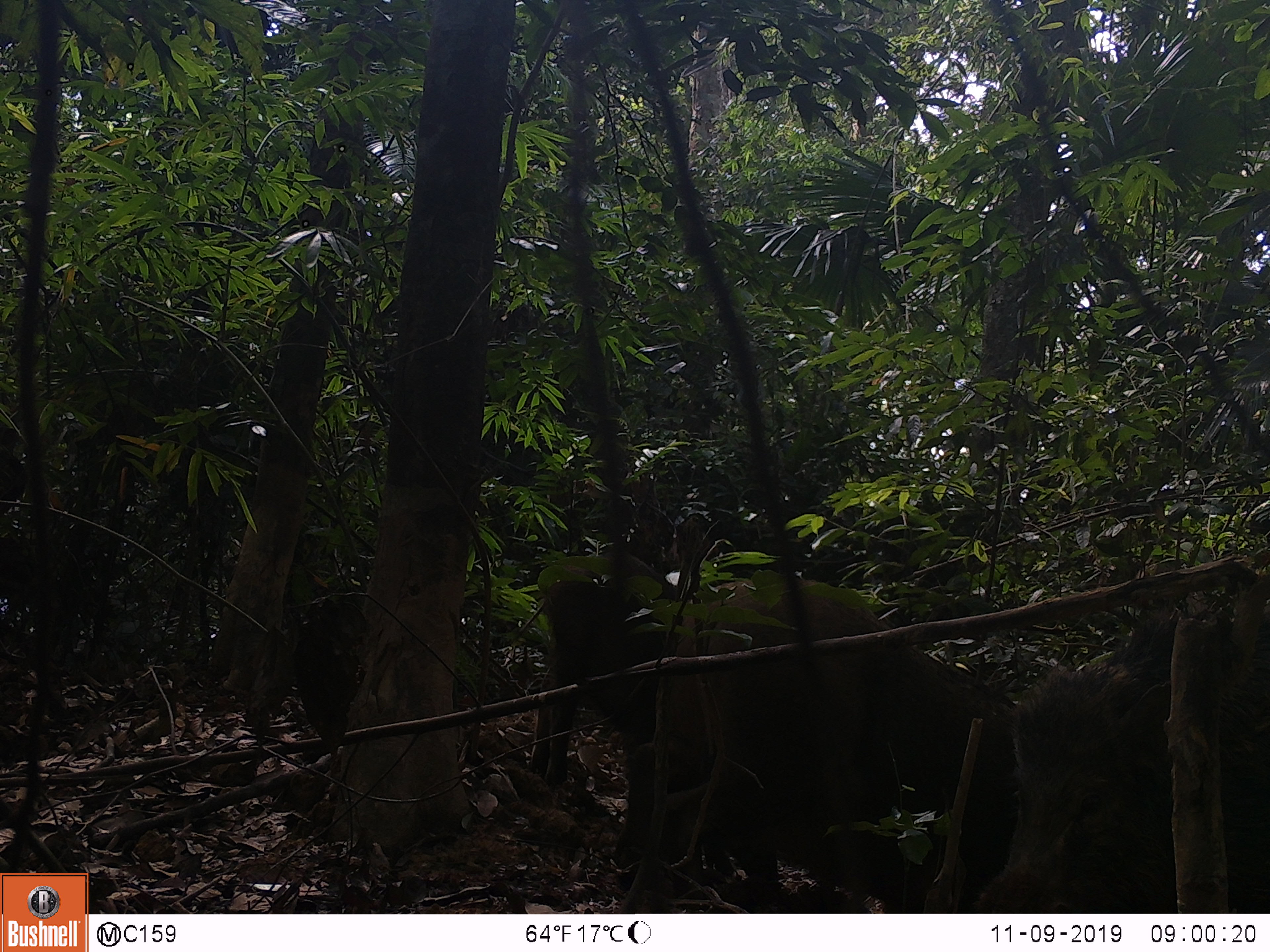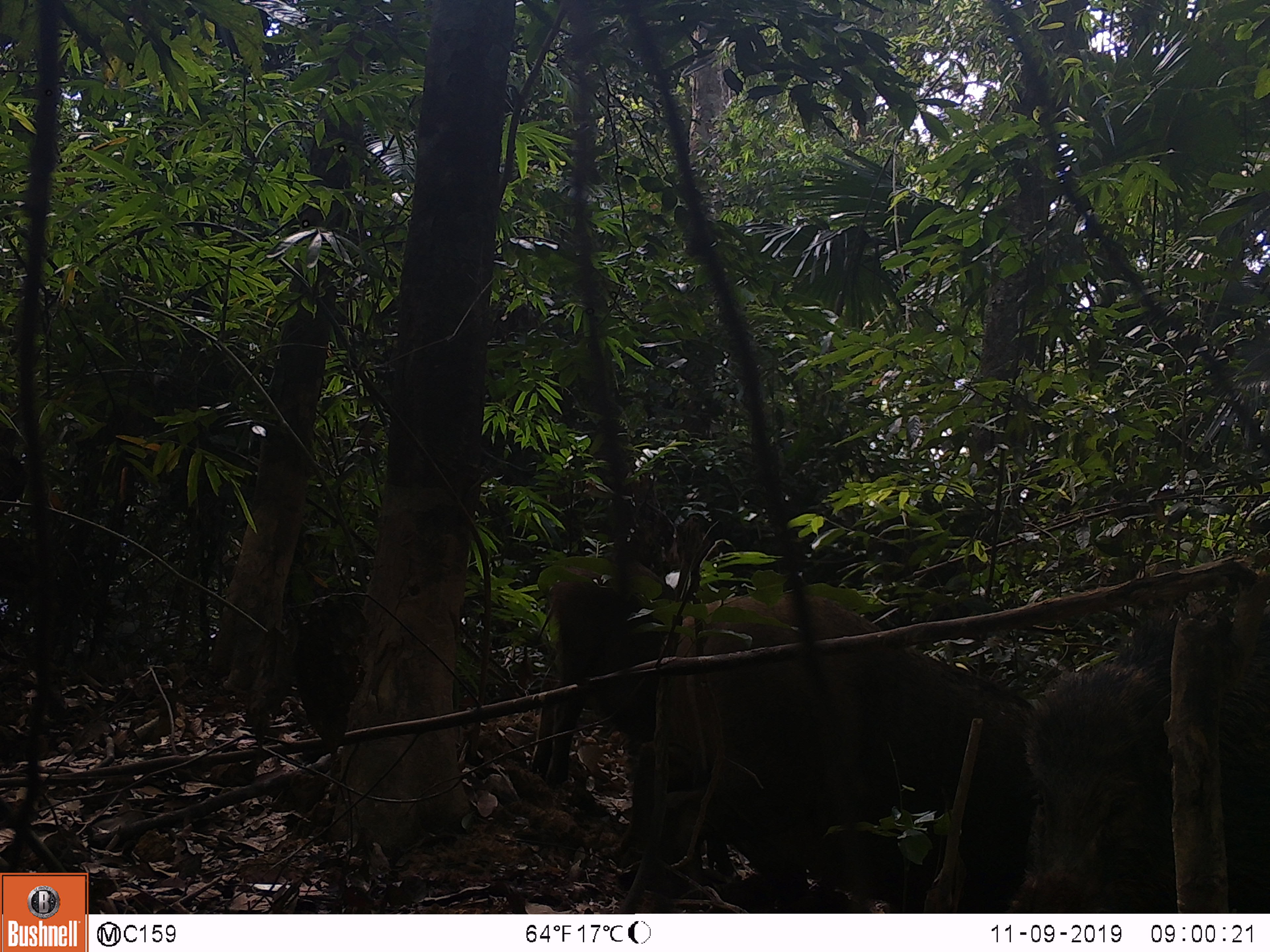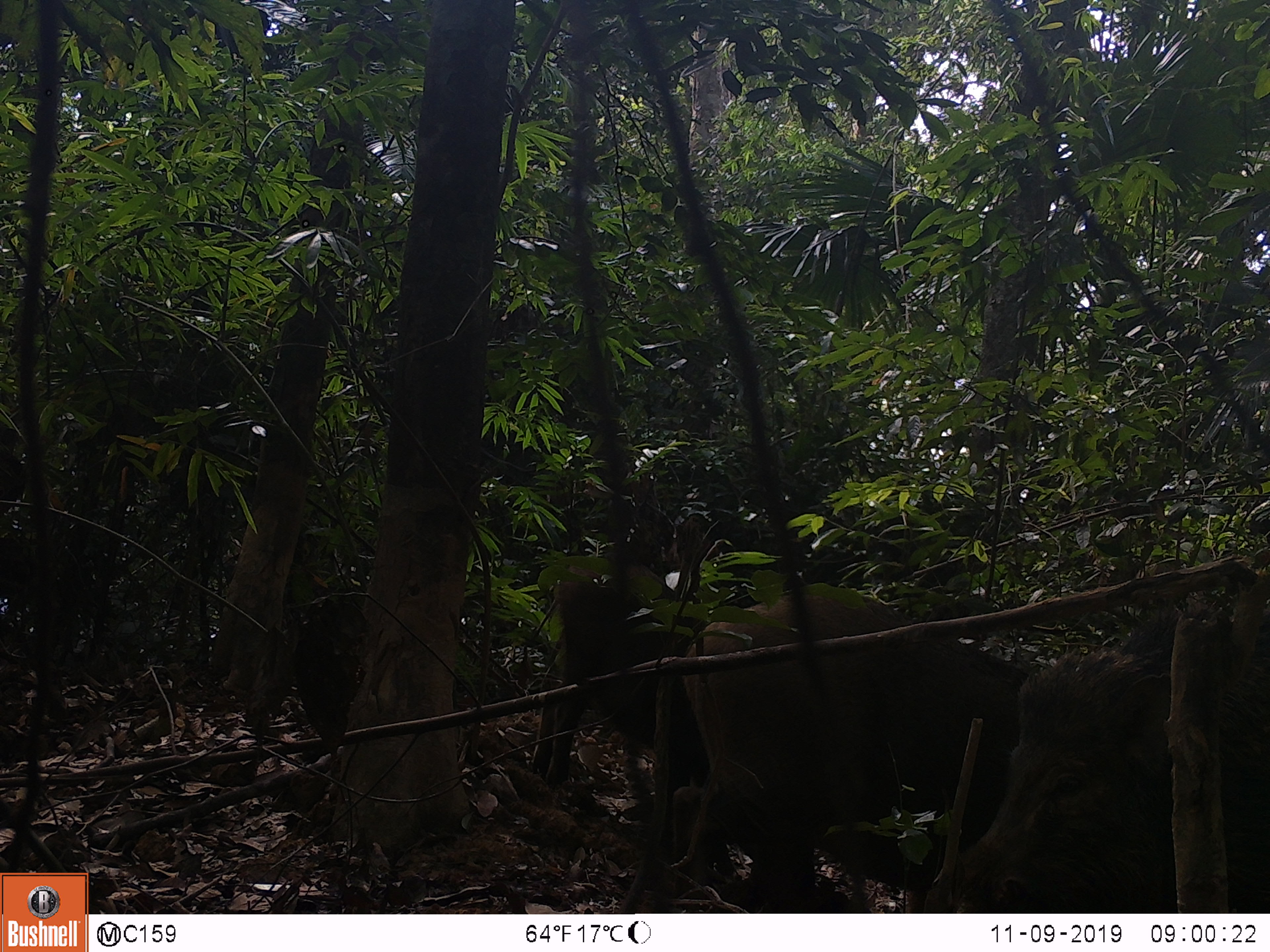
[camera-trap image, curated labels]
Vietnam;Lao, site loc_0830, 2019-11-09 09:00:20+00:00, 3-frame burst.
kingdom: Animalia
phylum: Chordata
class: Mammalia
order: Artiodactyla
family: Suidae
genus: Sus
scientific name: Sus scrofa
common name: eurasian wild pig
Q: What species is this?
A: Eurasian wild pig (Sus scrofa).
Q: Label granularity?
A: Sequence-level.